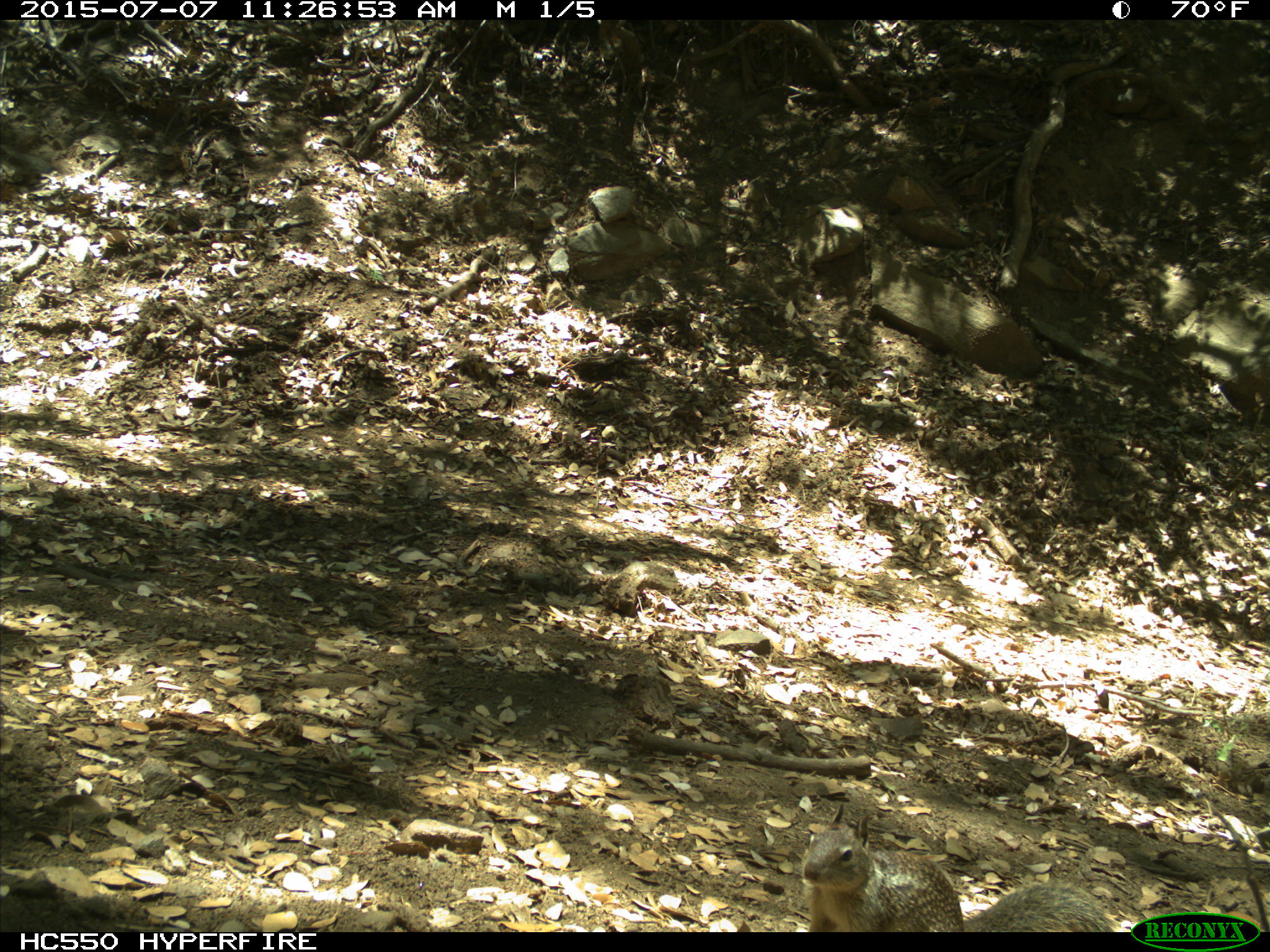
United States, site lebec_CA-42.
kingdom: Animalia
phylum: Chordata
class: Mammalia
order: Rodentia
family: Sciuridae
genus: Otospermophilus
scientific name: Otospermophilus beecheyi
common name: california ground squirrel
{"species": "Otospermophilus beecheyi (california ground squirrel)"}